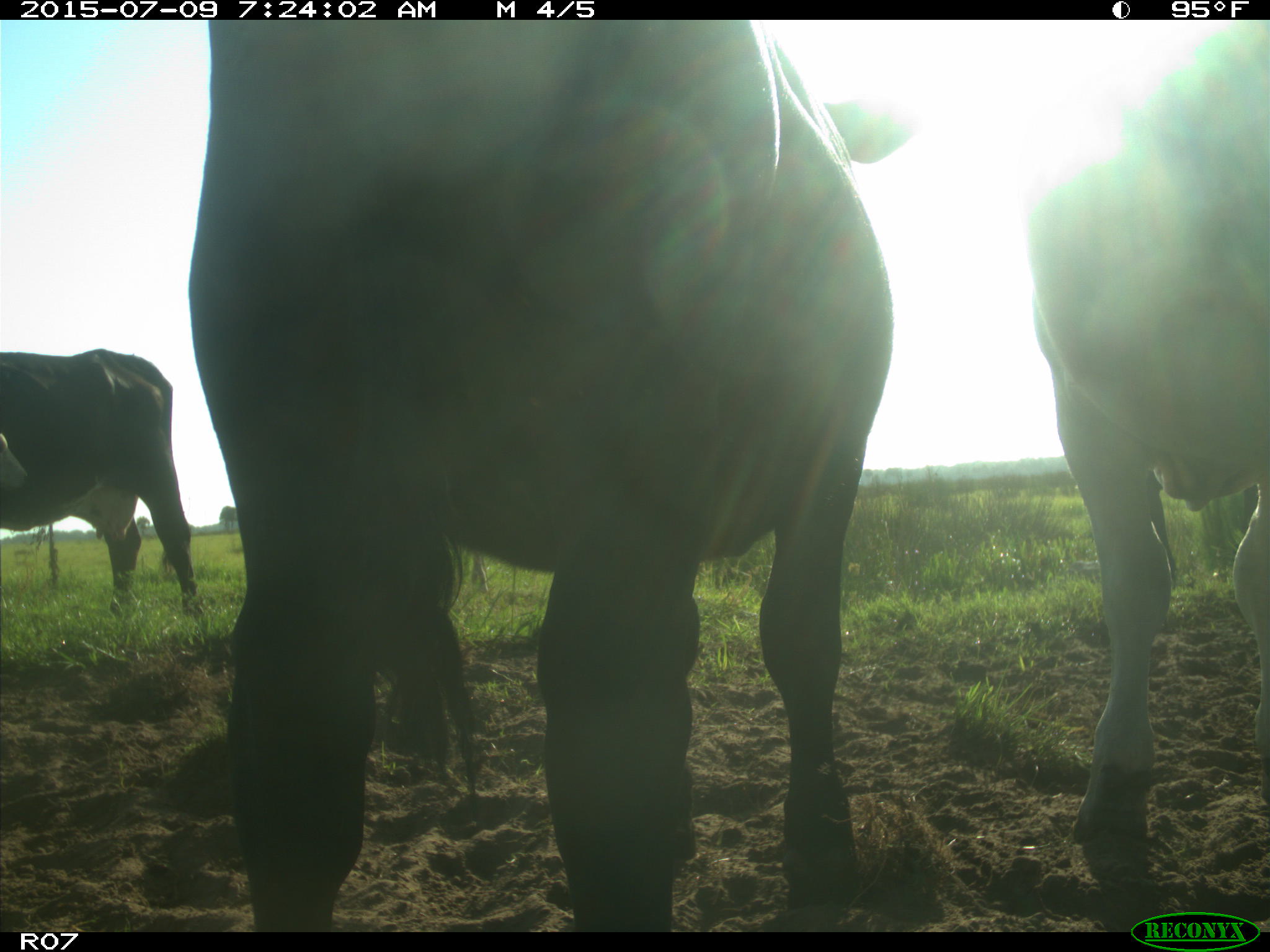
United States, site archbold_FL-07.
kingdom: Animalia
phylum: Chordata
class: Mammalia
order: Artiodactyla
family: Bovidae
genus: Bos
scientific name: Bos taurus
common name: domestic cow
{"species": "Bos taurus (domestic cow)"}